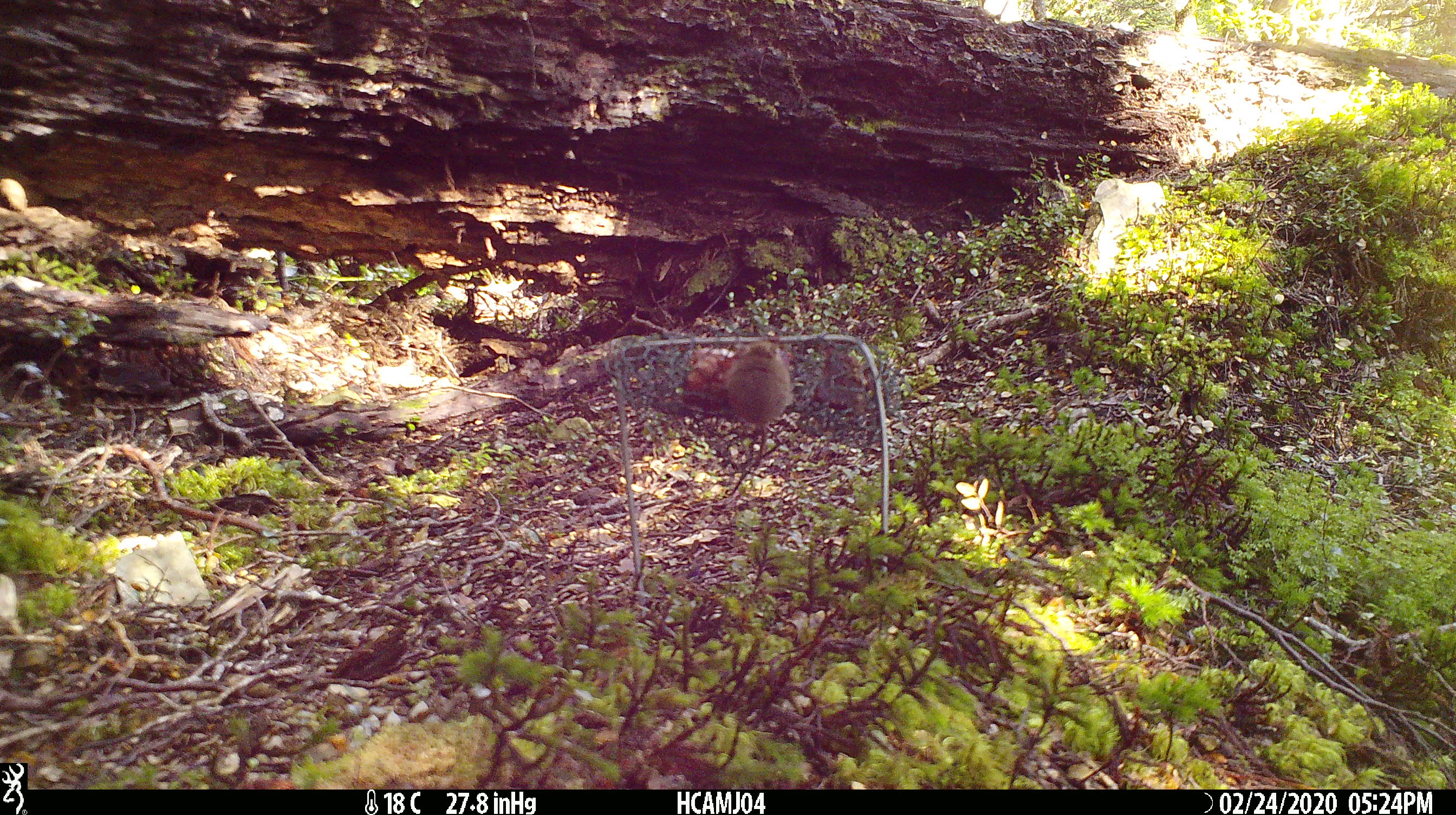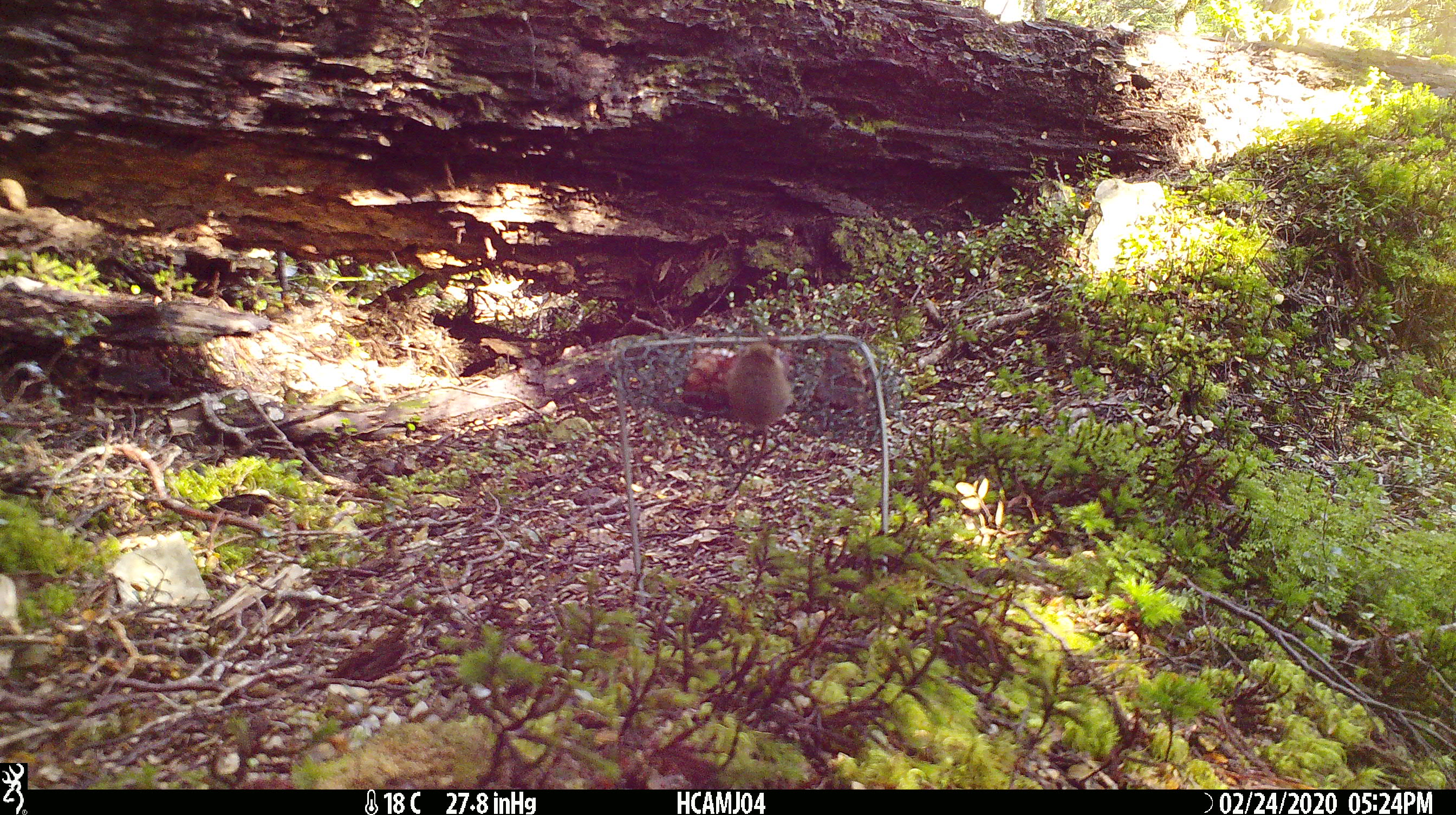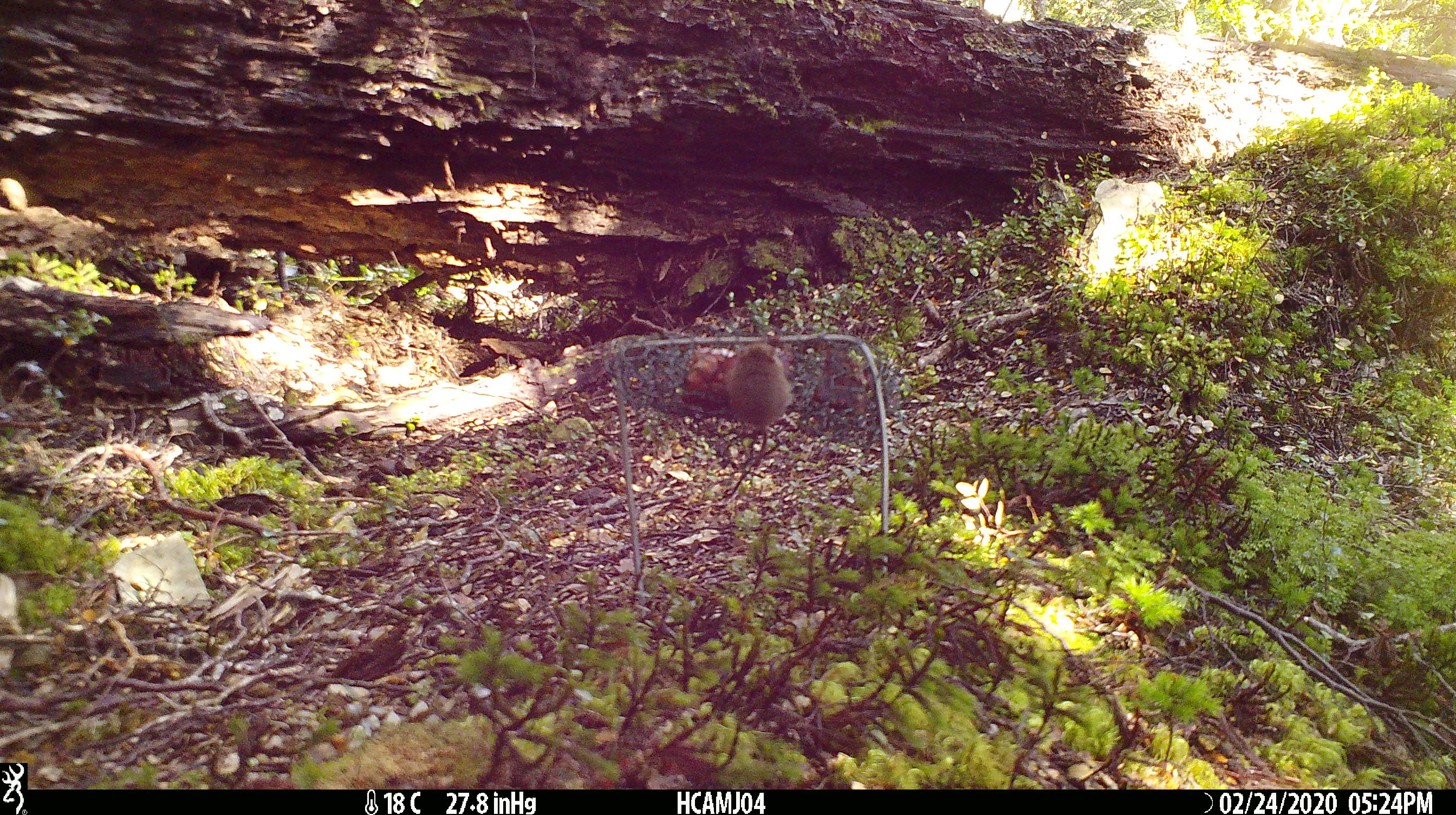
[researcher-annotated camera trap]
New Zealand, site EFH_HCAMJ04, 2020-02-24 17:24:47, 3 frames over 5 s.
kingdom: Animalia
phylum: Chordata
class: Mammalia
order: Rodentia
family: Muridae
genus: Mus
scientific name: Mus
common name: mouse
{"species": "mouse (Mus)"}